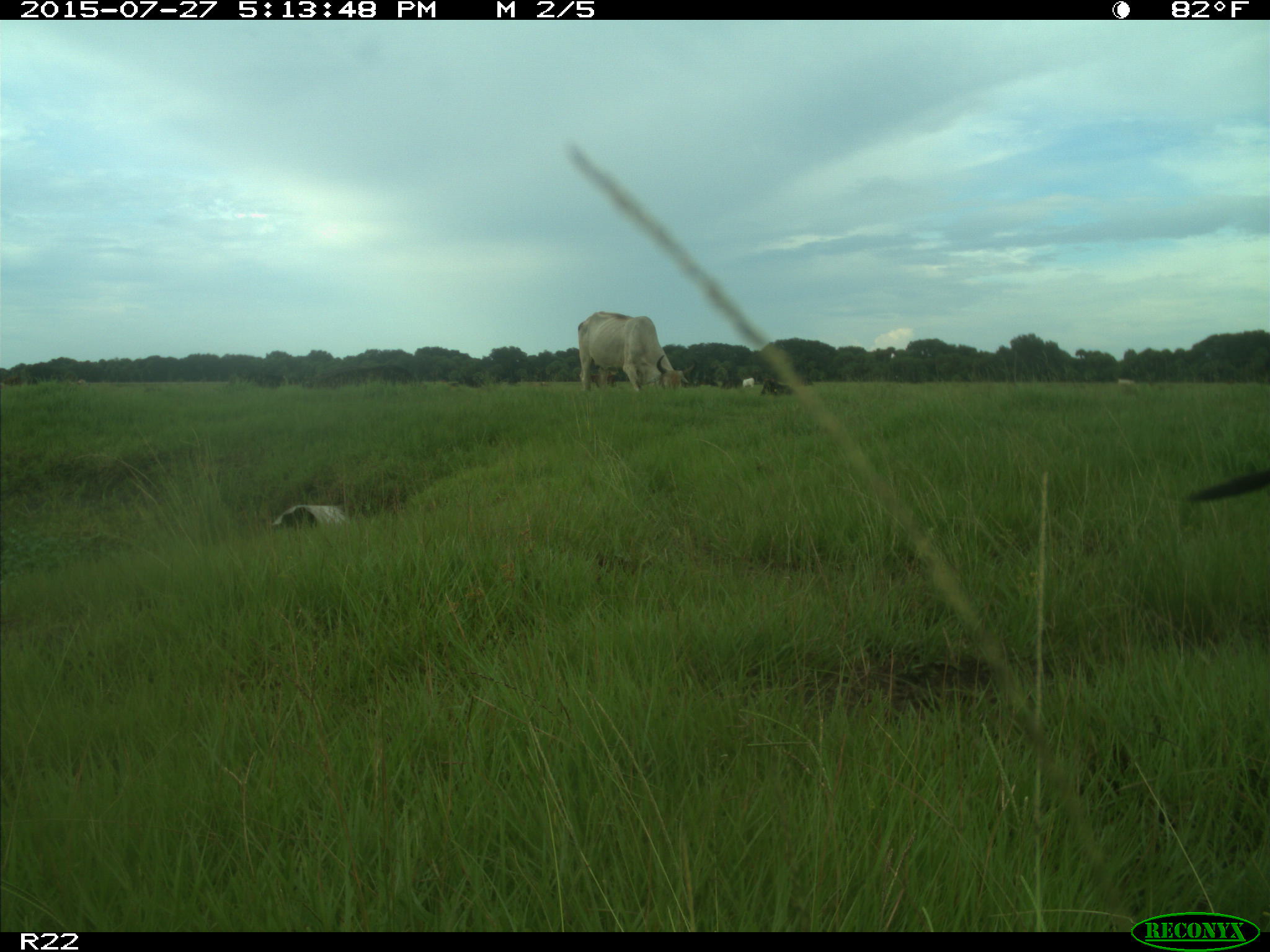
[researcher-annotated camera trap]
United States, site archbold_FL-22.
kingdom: Animalia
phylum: Chordata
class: Mammalia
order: Artiodactyla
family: Bovidae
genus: Bos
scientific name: Bos taurus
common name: domestic cow